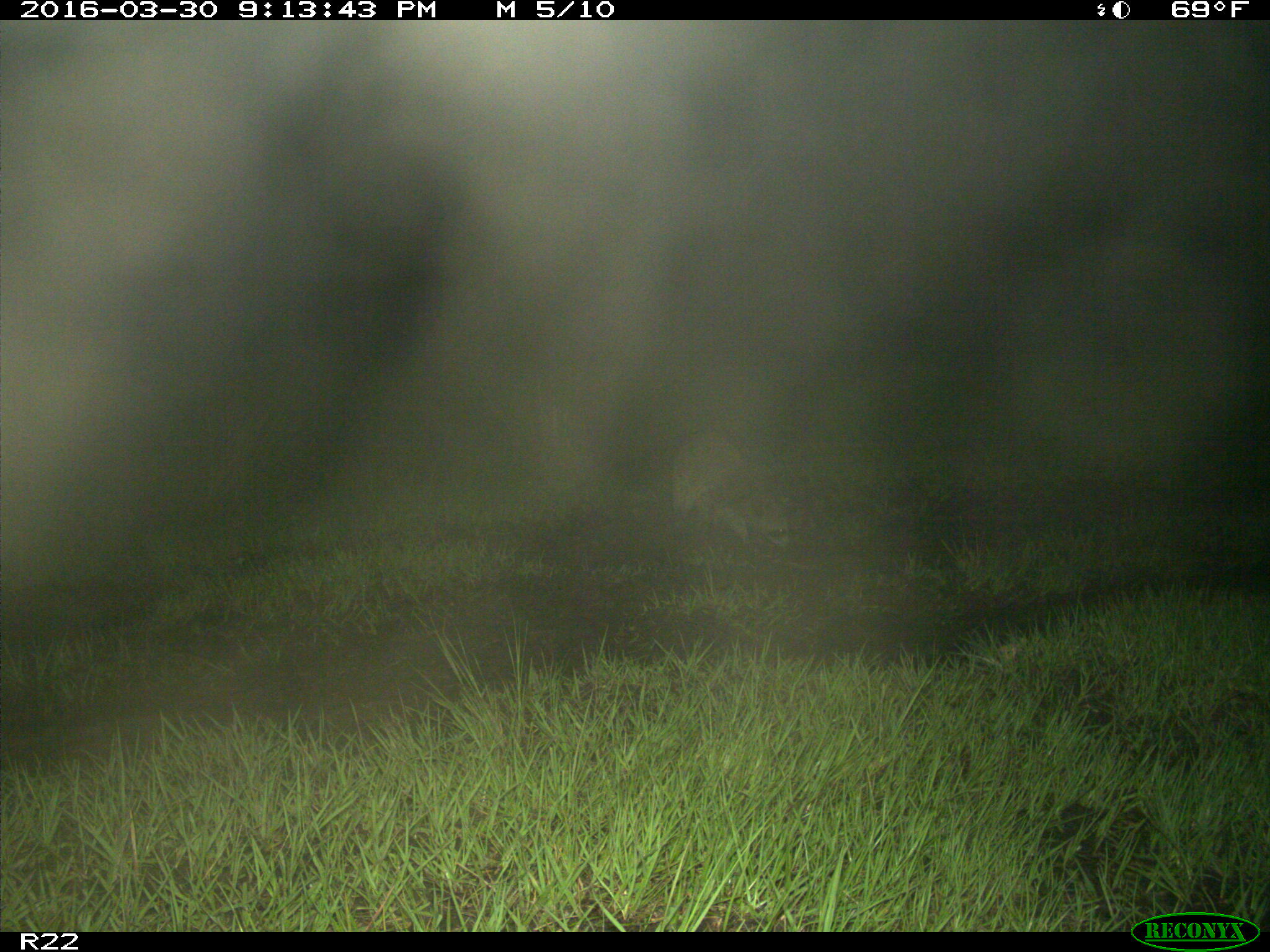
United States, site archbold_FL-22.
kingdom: Animalia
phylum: Chordata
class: Mammalia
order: Carnivora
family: Procyonidae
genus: Procyon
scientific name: Procyon lotor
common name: common raccoon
Procyon lotor (common raccoon).